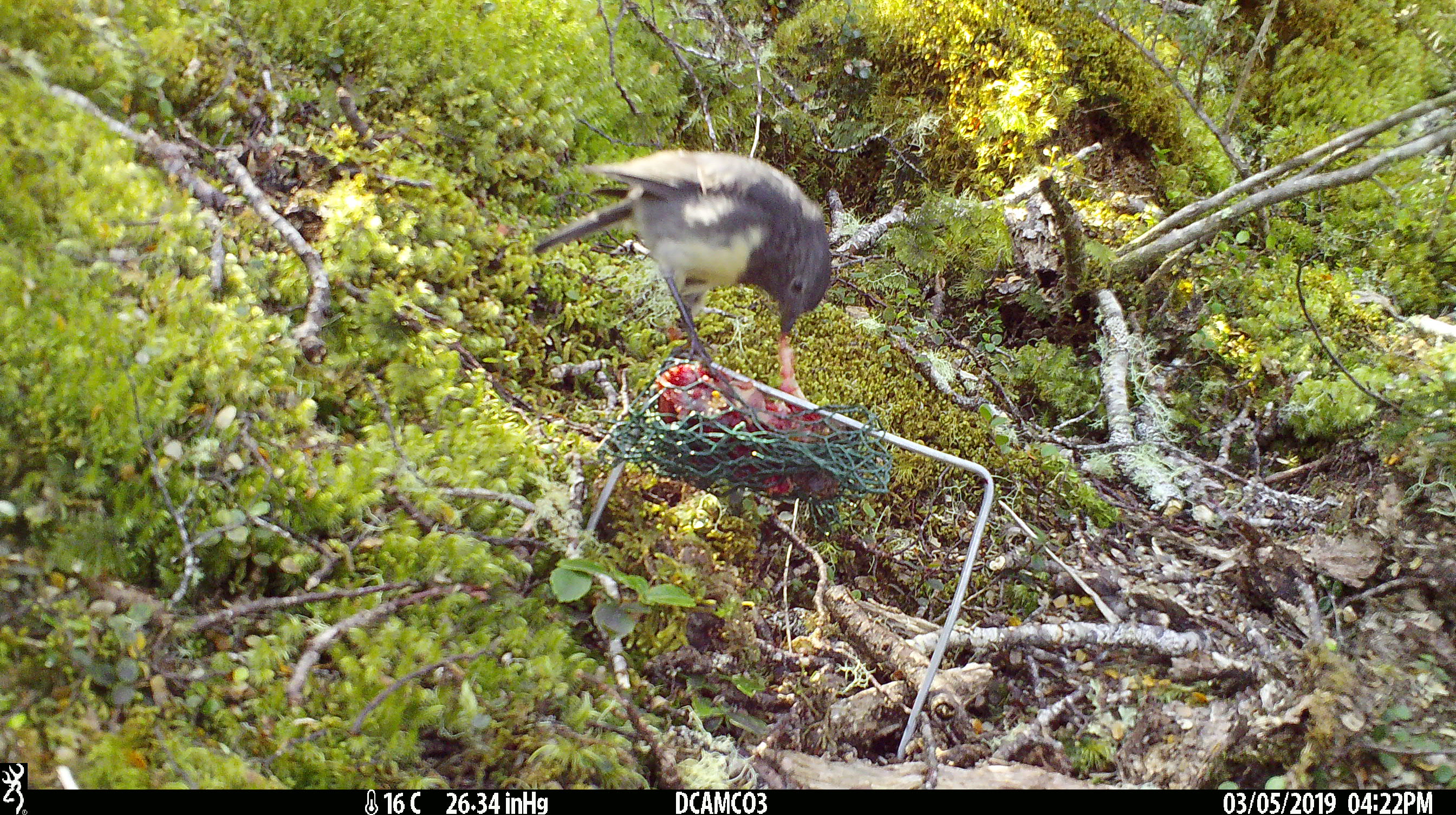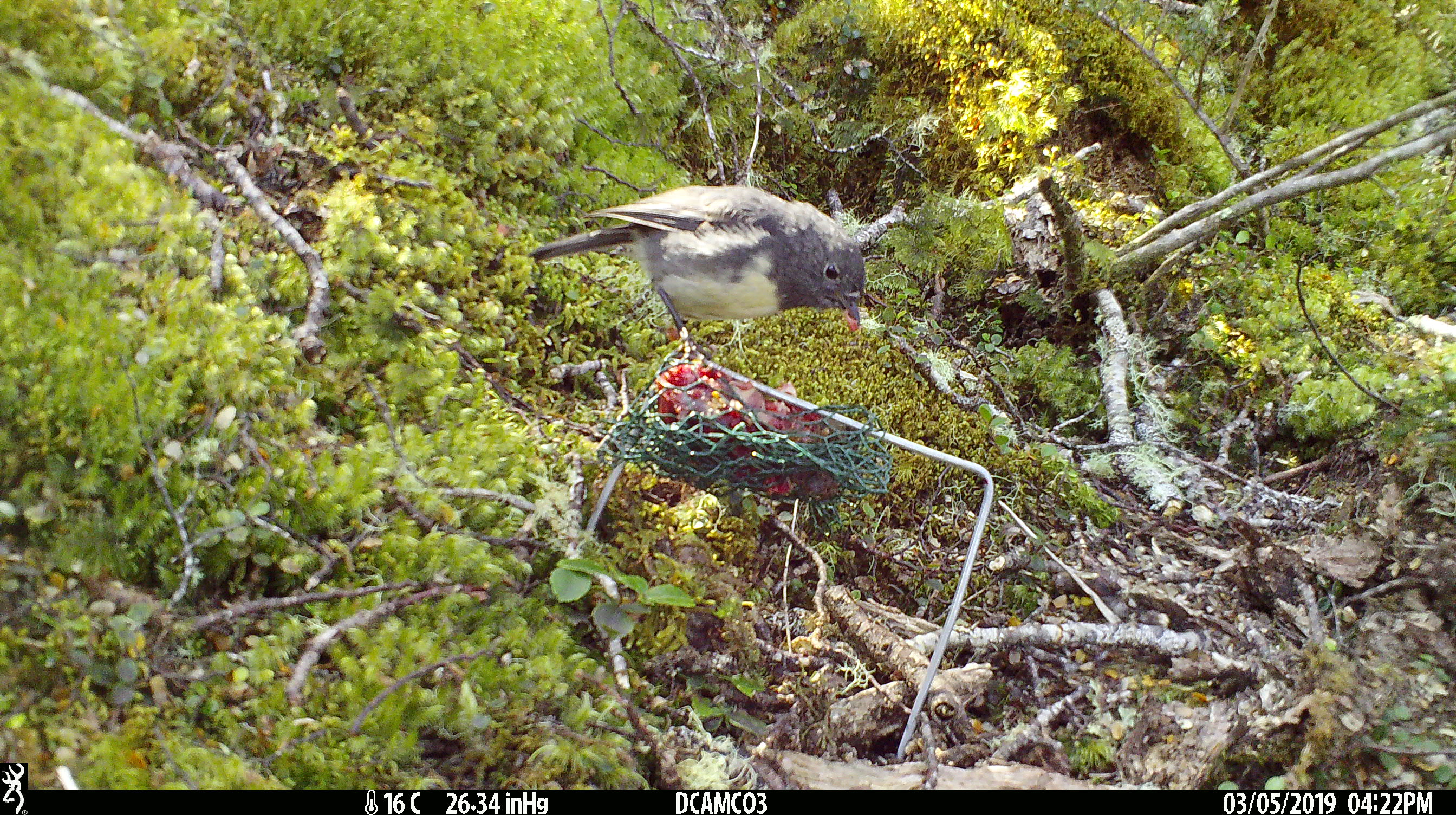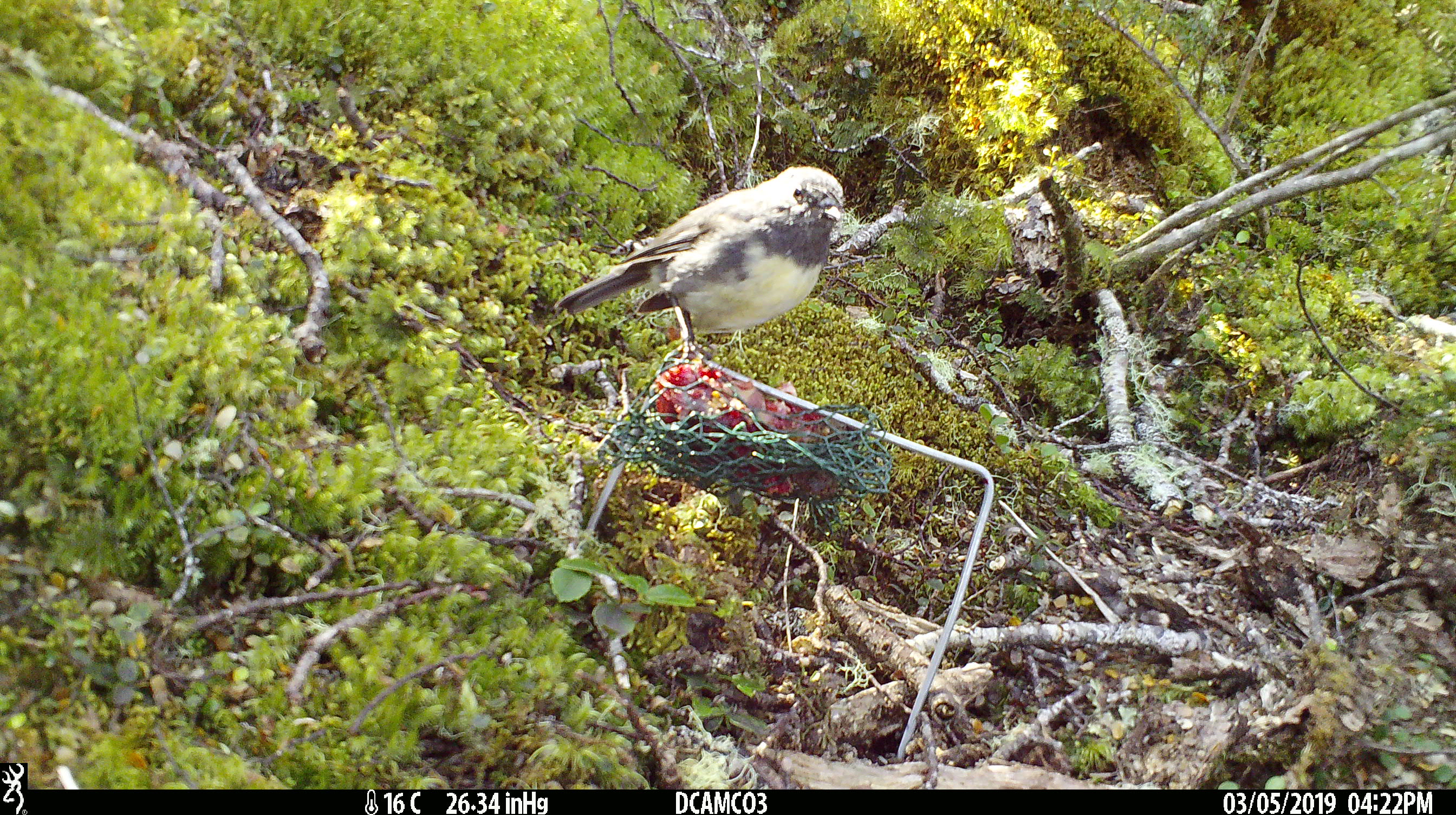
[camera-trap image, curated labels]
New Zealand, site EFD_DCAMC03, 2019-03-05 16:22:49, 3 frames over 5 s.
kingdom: Animalia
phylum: Chordata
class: Aves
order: Passeriformes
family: Petroicidae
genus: Petroica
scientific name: Petroica australis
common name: new zealand robin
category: robin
Robin (new zealand robin) (Petroica australis).